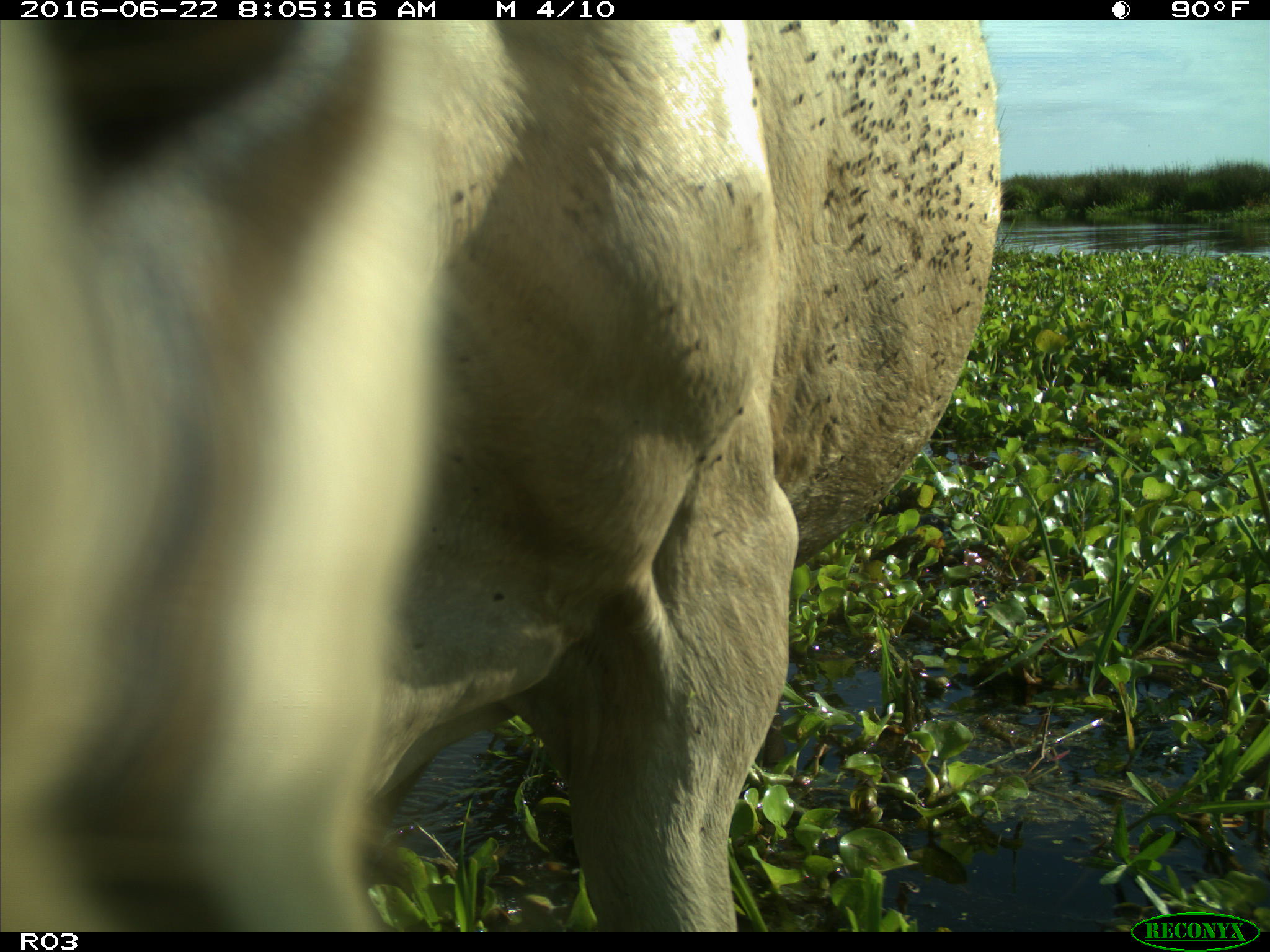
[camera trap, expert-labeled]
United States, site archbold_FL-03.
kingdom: Animalia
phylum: Chordata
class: Mammalia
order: Artiodactyla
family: Bovidae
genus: Bos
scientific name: Bos taurus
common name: domestic cow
Bos taurus (domestic cow).